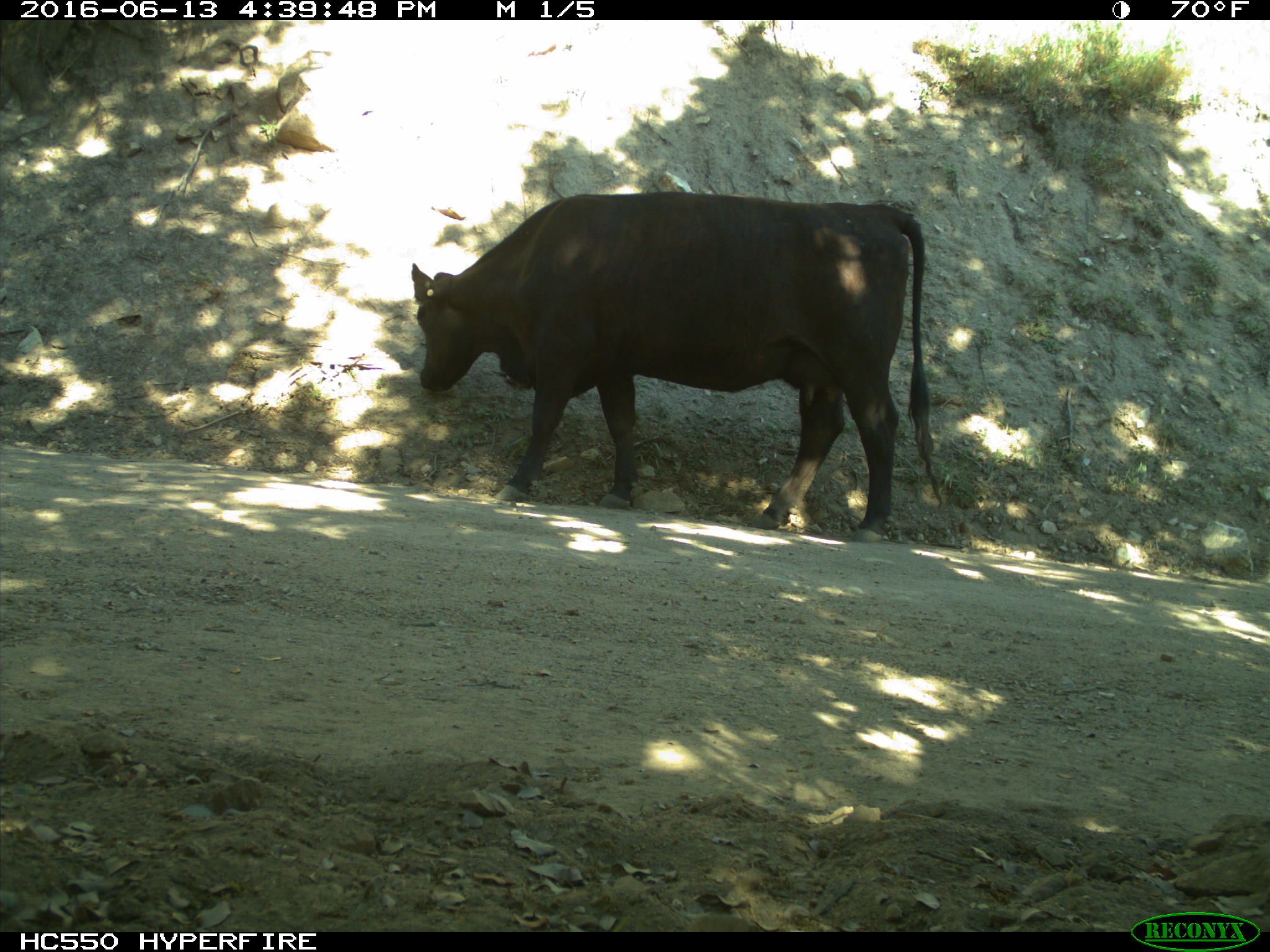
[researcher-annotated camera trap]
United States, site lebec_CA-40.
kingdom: Animalia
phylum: Chordata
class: Mammalia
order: Artiodactyla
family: Bovidae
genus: Bos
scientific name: Bos taurus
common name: domestic cow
Bos taurus (domestic cow).